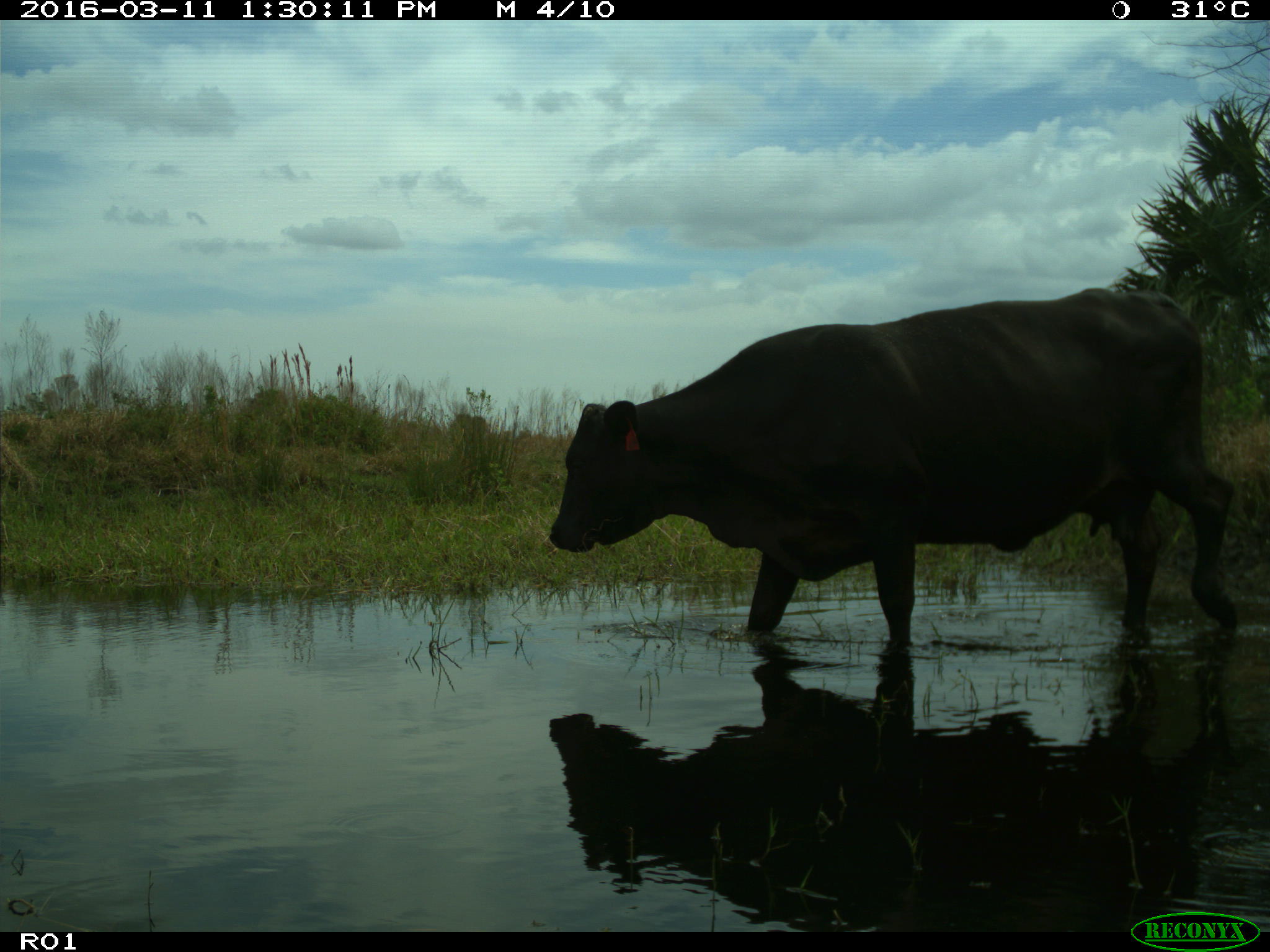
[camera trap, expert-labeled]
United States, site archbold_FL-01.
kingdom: Animalia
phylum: Chordata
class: Mammalia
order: Artiodactyla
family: Bovidae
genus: Bos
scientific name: Bos taurus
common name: domestic cow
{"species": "Bos taurus (domestic cow)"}